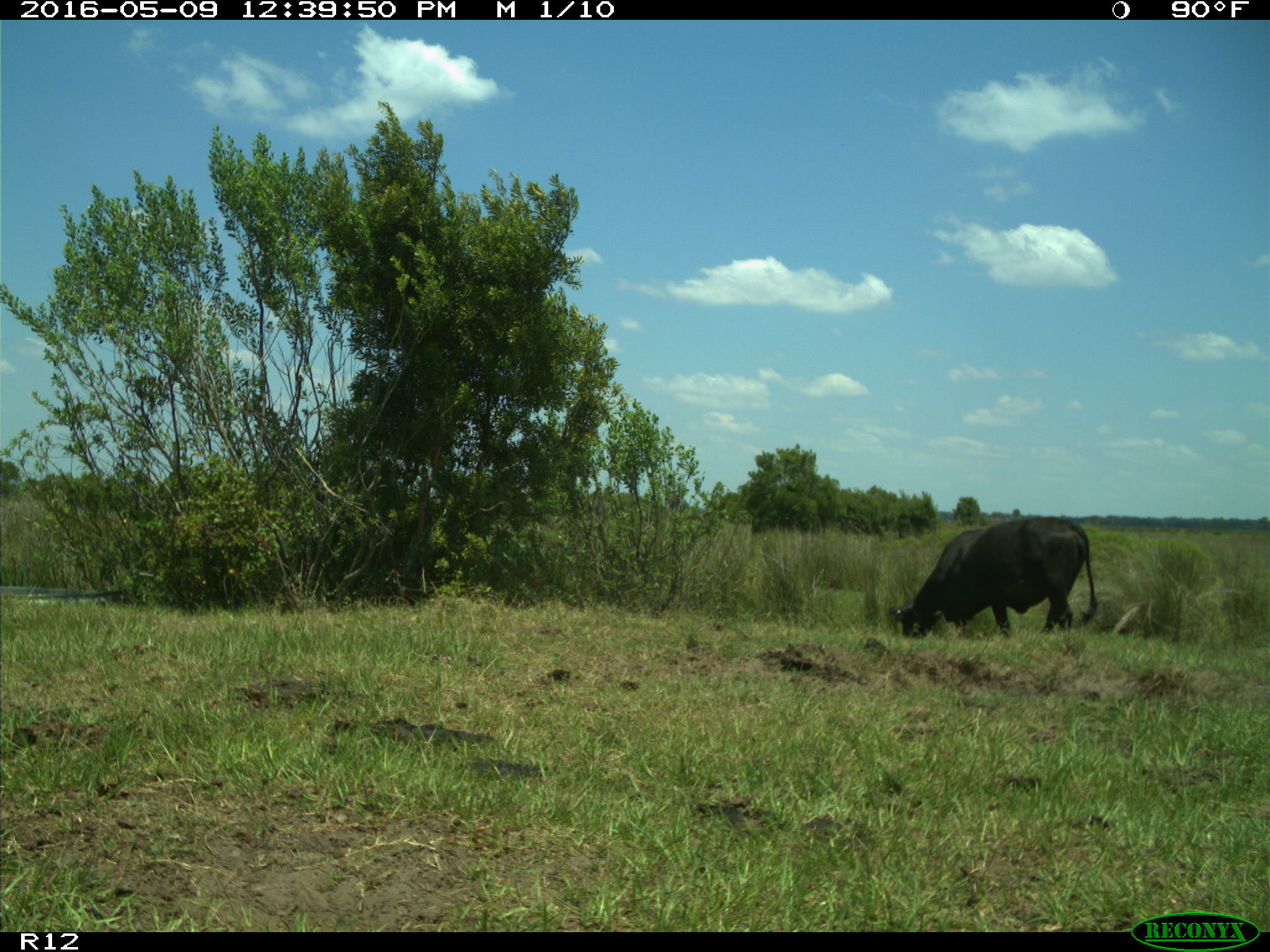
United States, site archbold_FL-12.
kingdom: Animalia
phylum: Chordata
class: Mammalia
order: Artiodactyla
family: Bovidae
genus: Bos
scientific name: Bos taurus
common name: domestic cow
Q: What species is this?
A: Bos taurus (domestic cow).